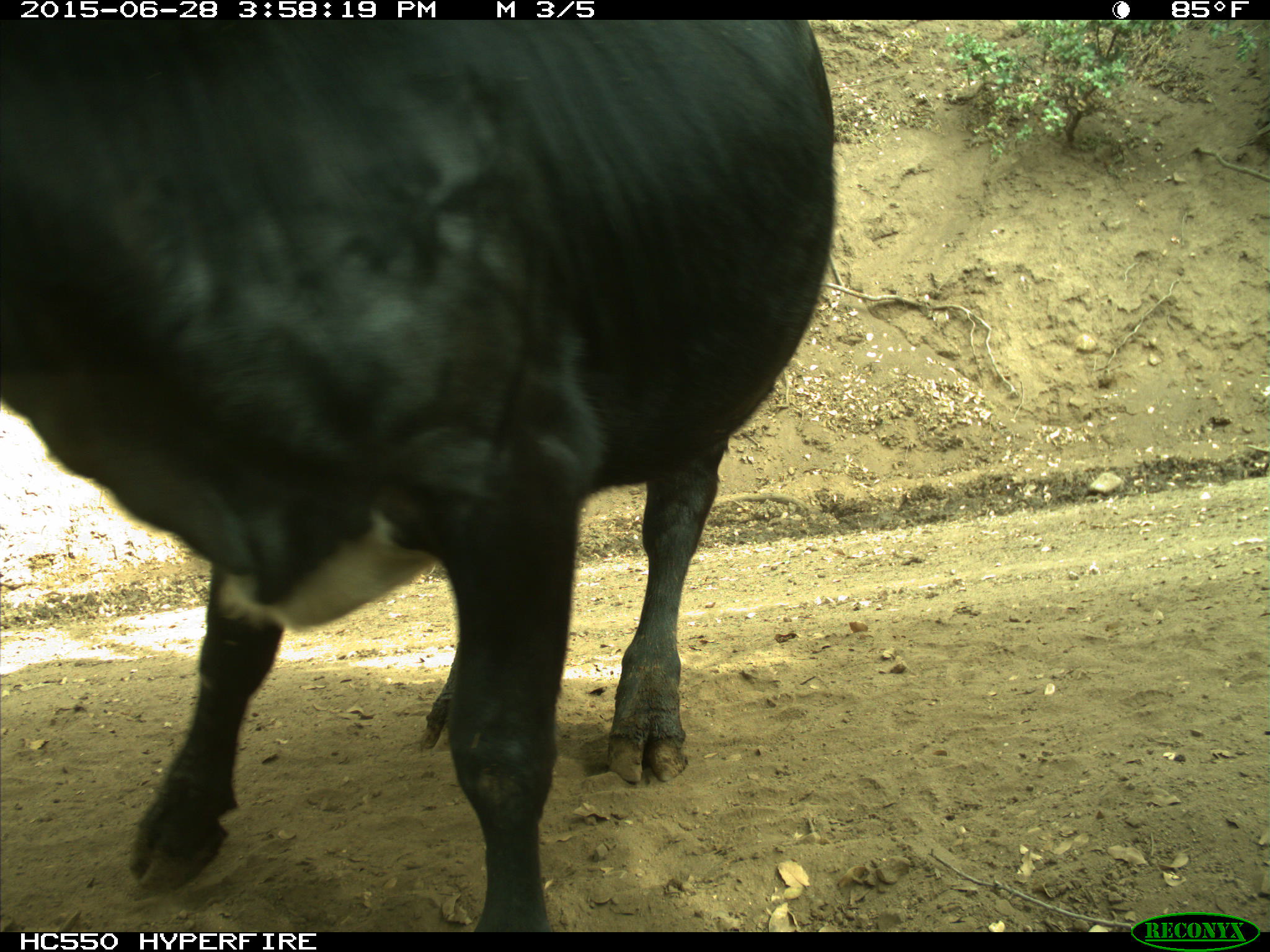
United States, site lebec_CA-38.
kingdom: Animalia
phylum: Chordata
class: Mammalia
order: Artiodactyla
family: Bovidae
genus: Bos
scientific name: Bos taurus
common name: domestic cow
Bos taurus (domestic cow).